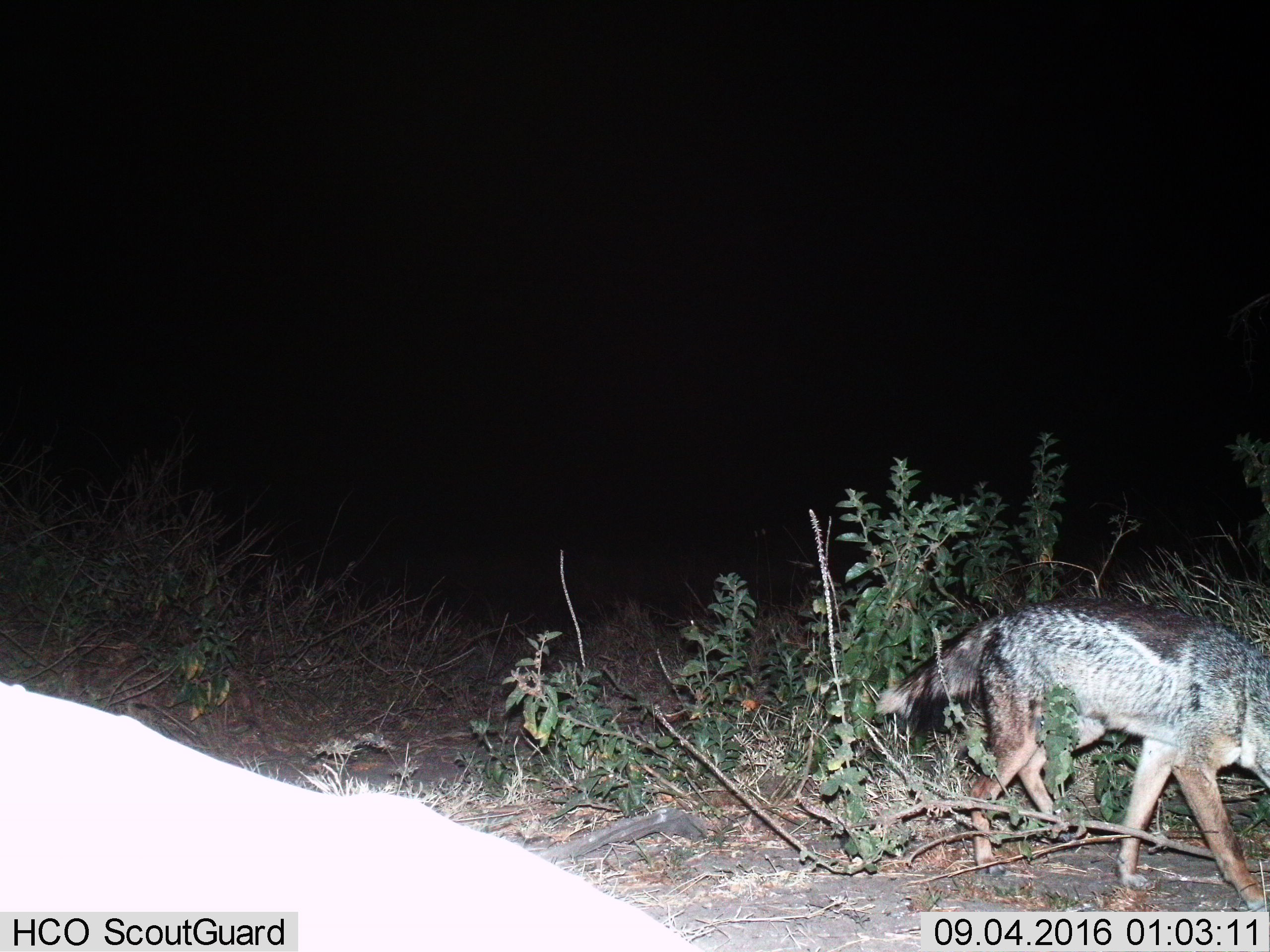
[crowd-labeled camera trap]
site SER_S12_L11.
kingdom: Animalia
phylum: Chordata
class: Mammalia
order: Carnivora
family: Canidae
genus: Lupulella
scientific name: Lupulella mesomelas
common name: black-backed jackal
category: jackalblackbacked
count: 1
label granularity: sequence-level